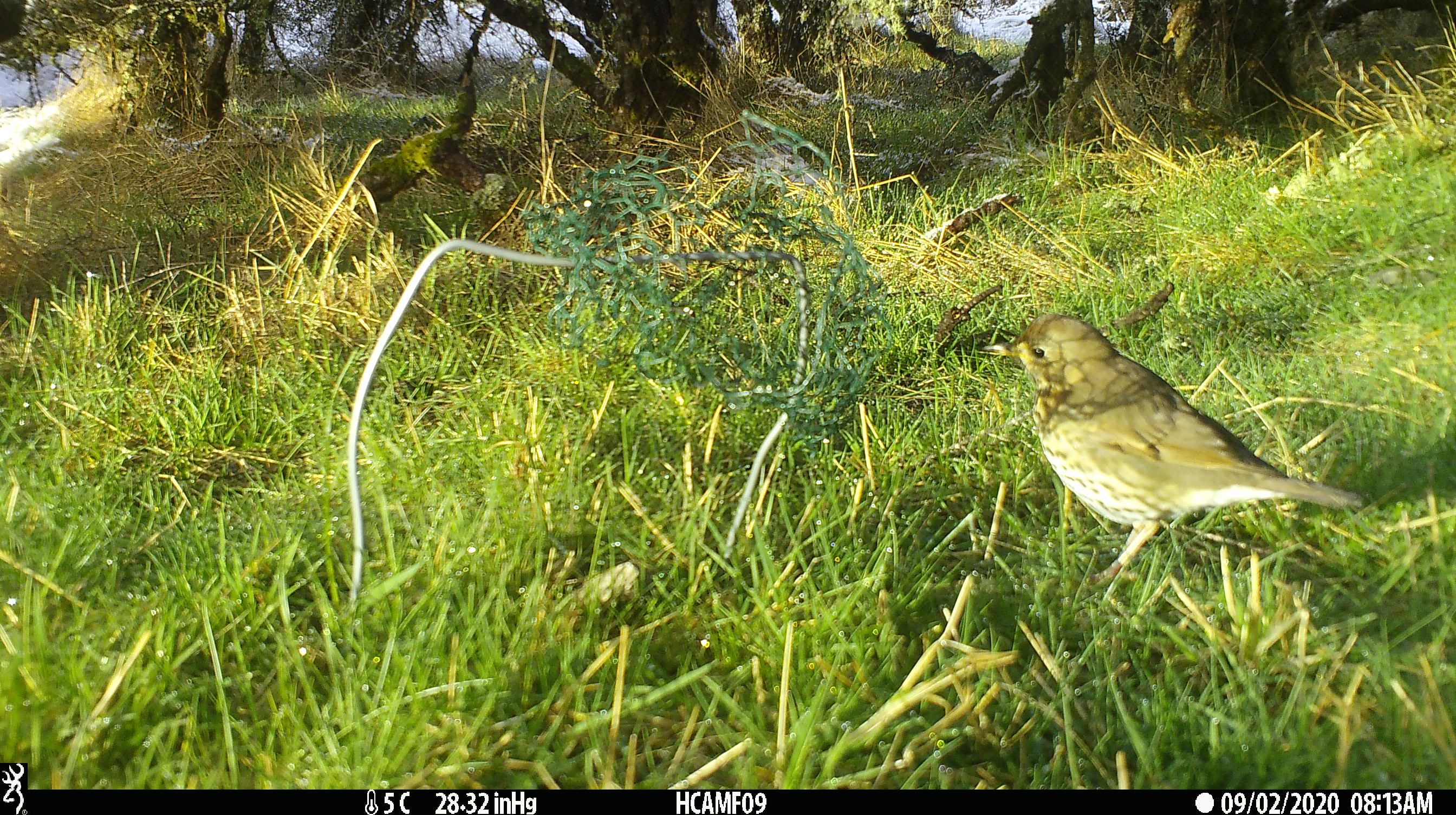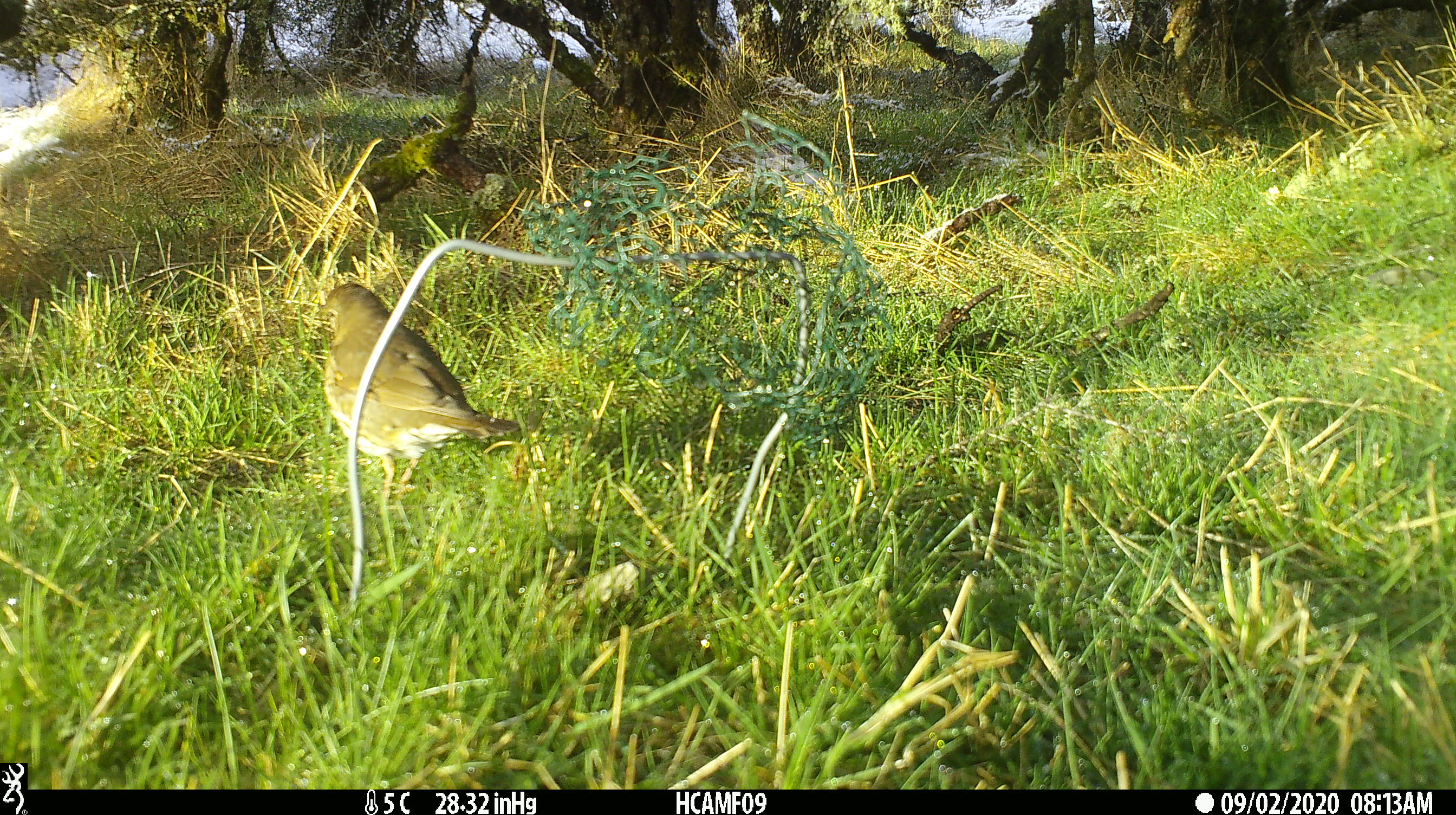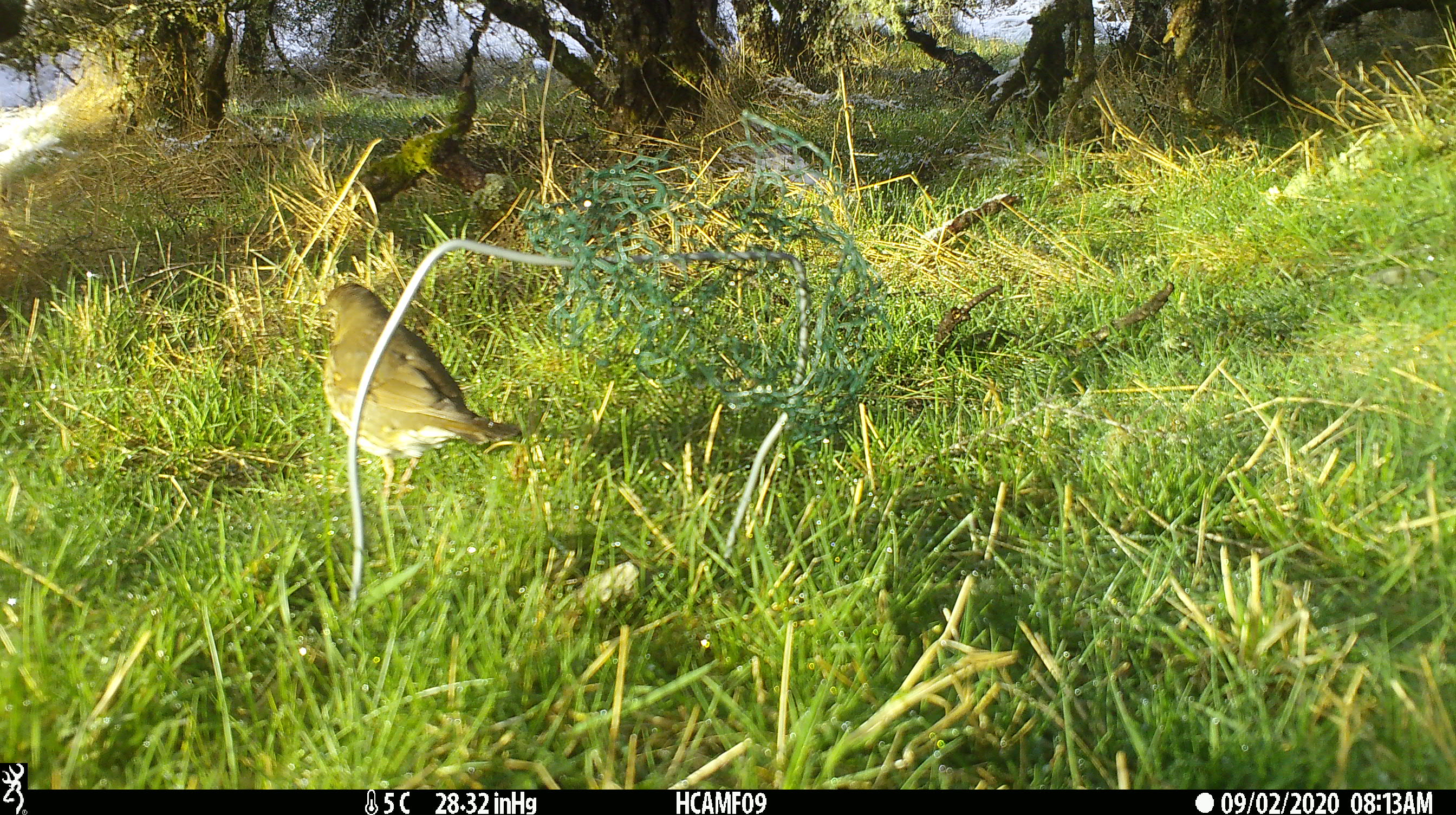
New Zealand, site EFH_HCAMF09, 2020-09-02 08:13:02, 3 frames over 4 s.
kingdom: Animalia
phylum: Chordata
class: Aves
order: Passeriformes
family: Turdidae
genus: Turdus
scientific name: Turdus philomelos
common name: song thrush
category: thrush